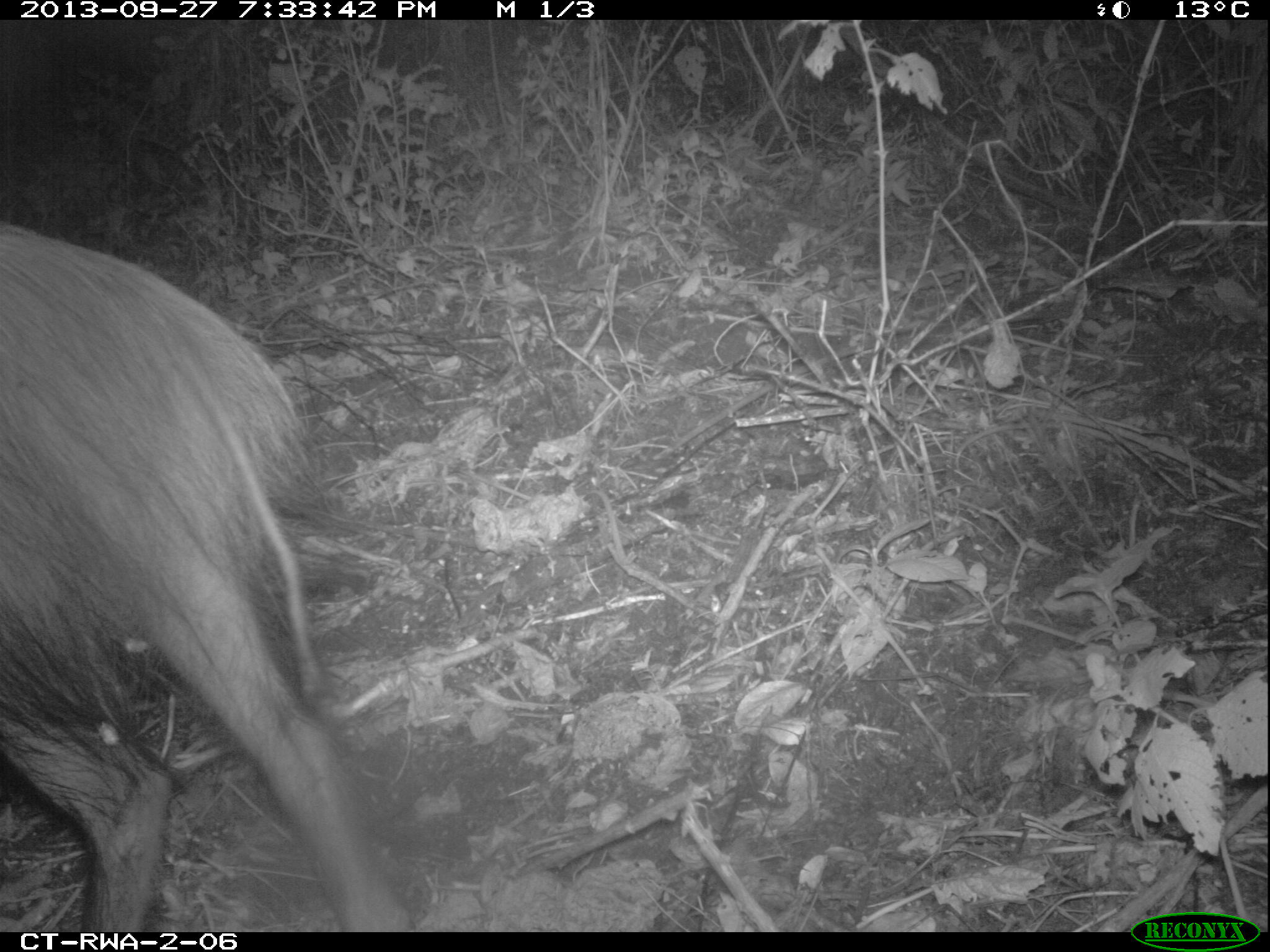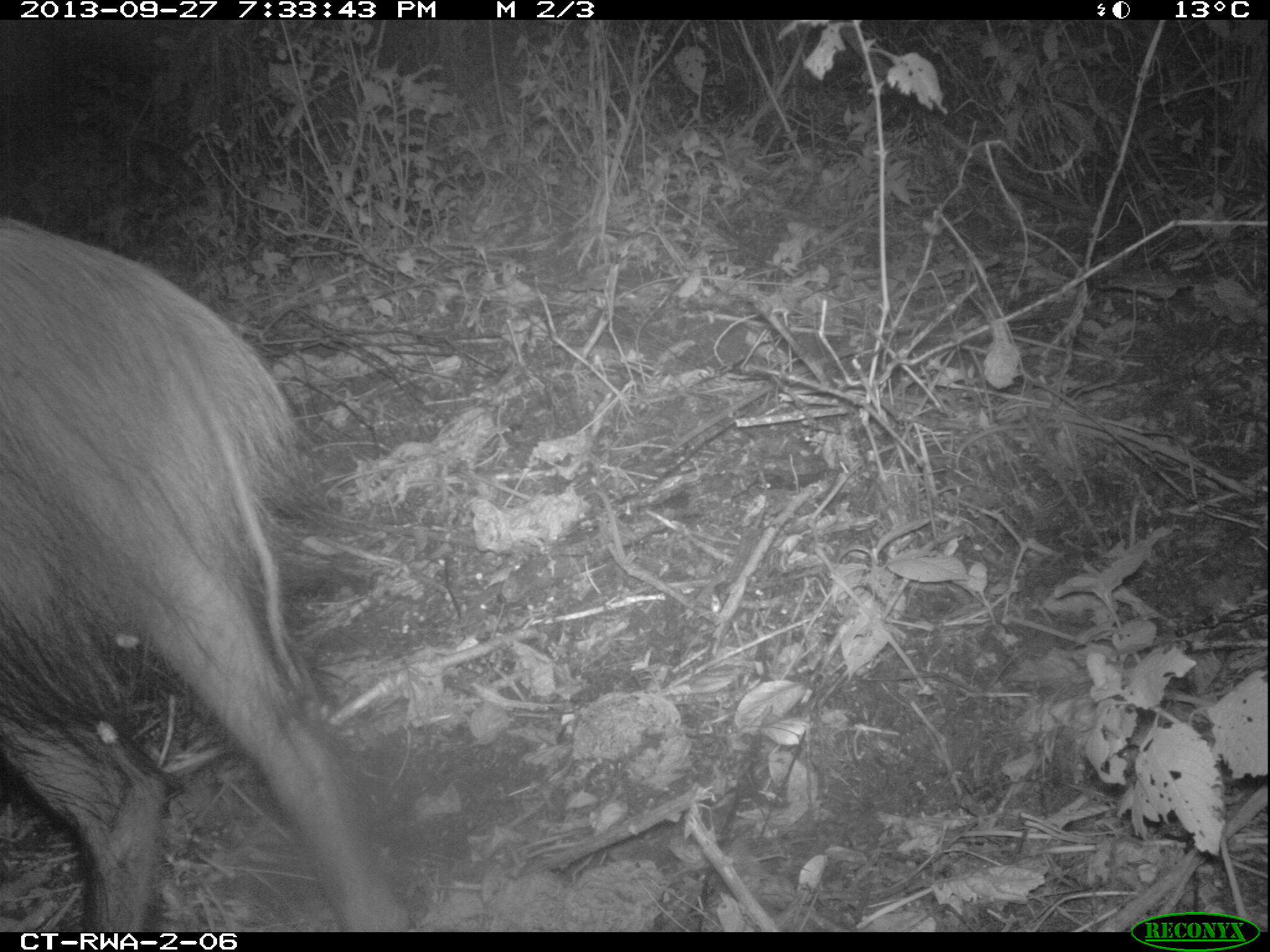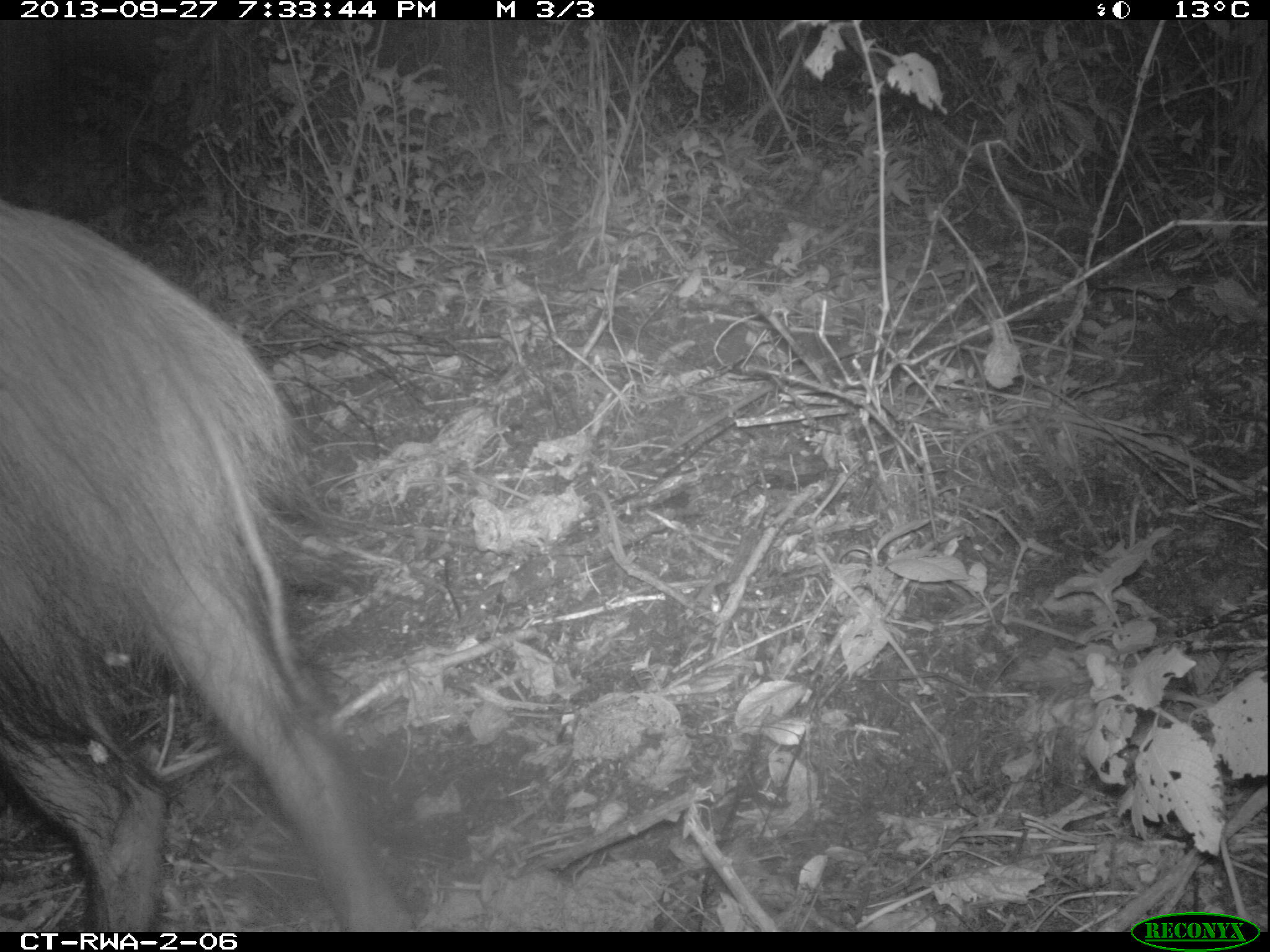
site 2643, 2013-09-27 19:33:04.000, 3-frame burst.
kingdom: Animalia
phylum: Chordata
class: Mammalia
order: Artiodactyla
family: Suidae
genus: Potamochoerus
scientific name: Potamochoerus larvatus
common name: bushpig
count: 1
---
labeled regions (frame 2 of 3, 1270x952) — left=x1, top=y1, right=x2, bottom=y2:
potamochoerus larvatus: left=0, top=207, right=412, bottom=932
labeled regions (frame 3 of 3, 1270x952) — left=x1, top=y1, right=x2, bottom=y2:
potamochoerus larvatus: left=0, top=202, right=411, bottom=933